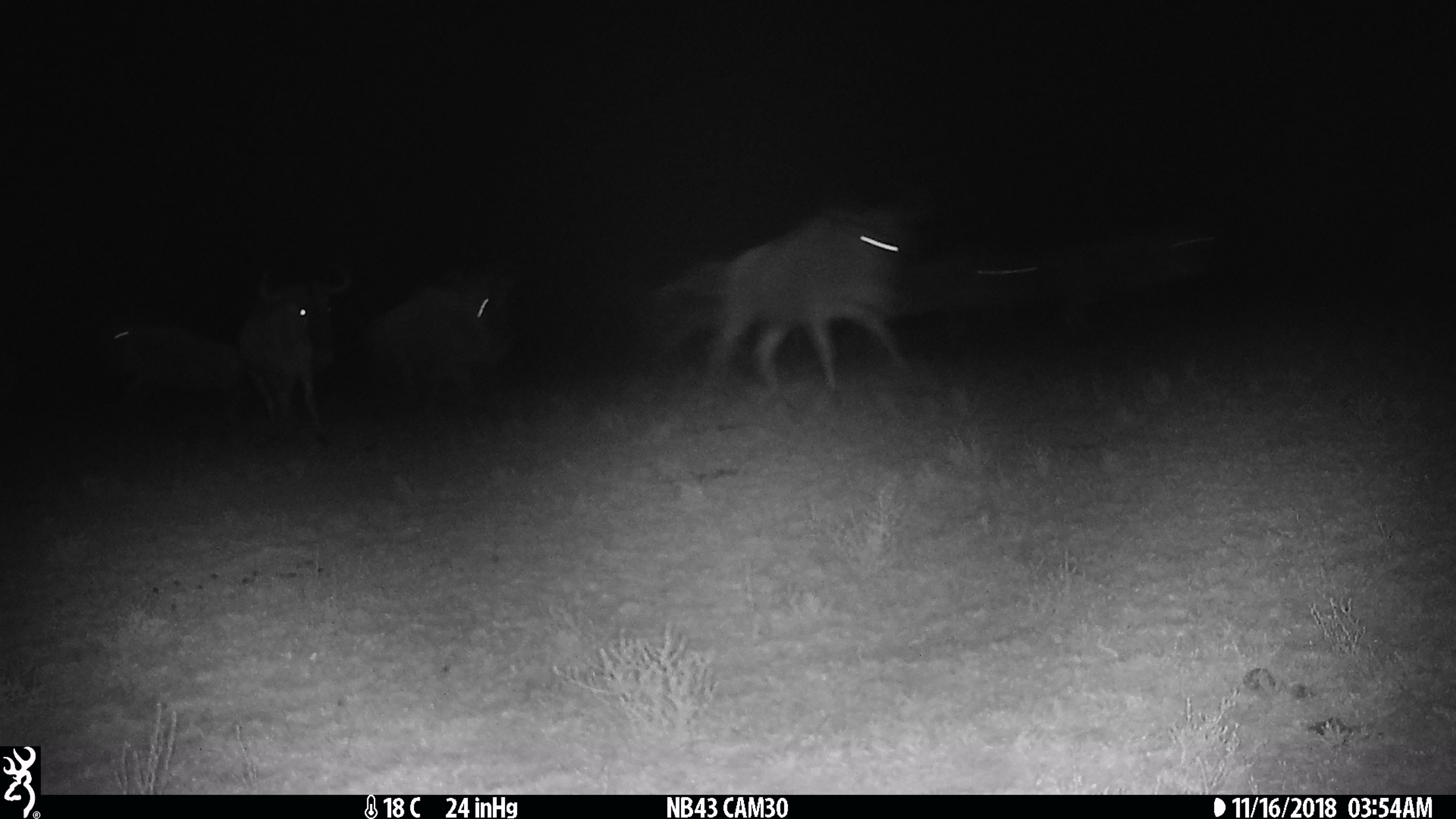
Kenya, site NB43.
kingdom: Animalia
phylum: Chordata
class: Mammalia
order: Artiodactyla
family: Bovidae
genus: Connochaetes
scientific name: Connochaetes taurinus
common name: blue wildebeest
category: wildebeest